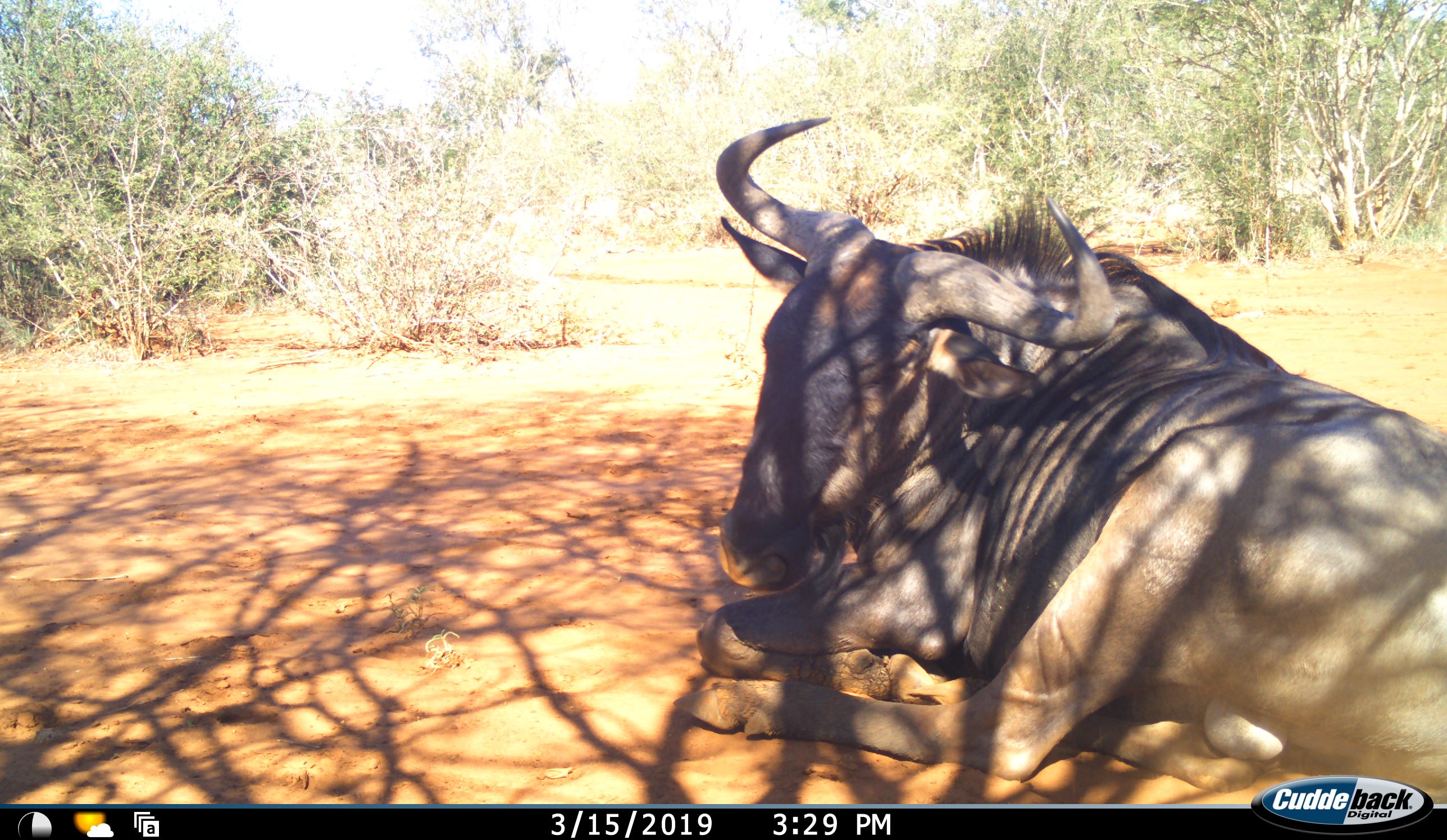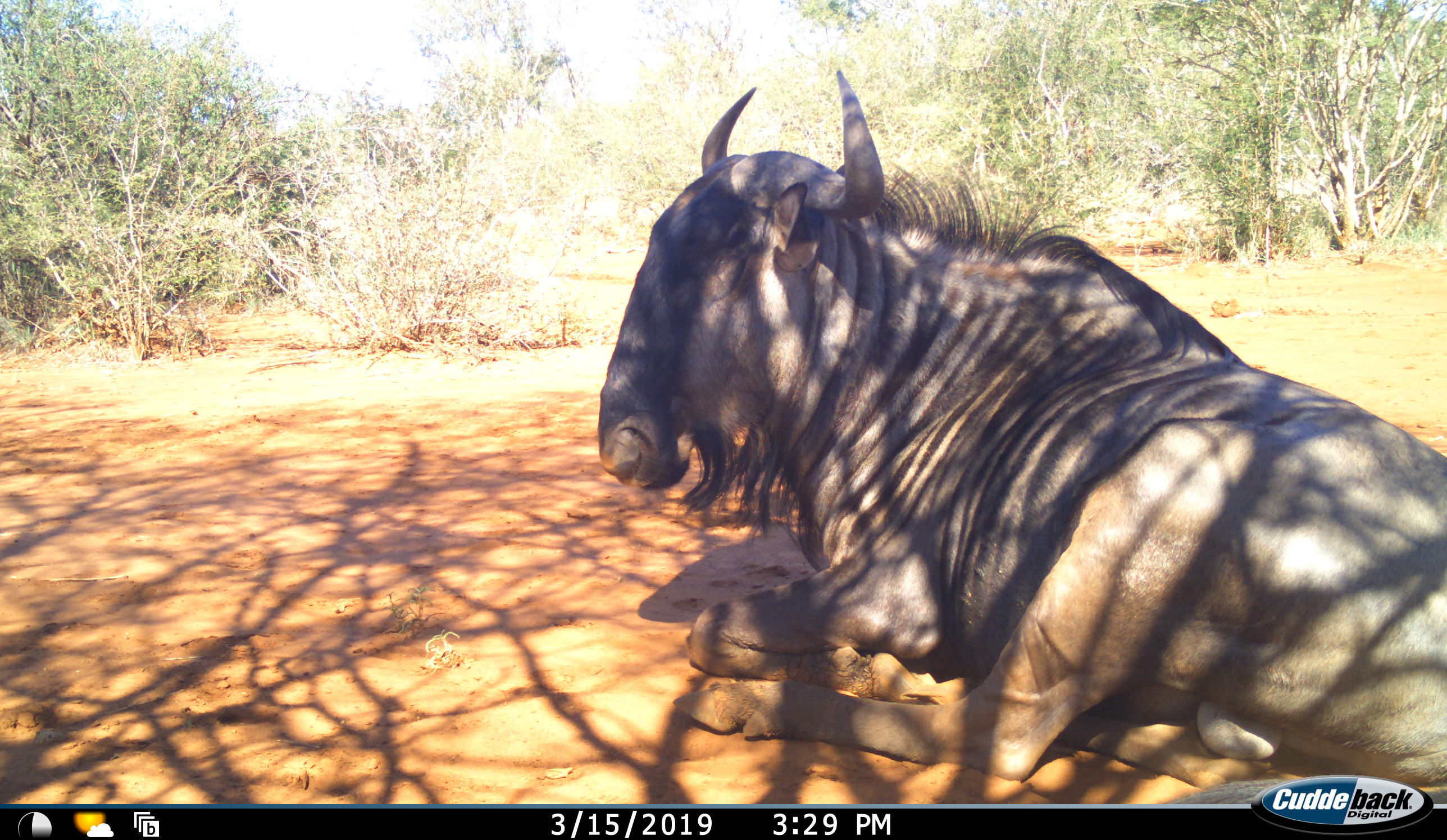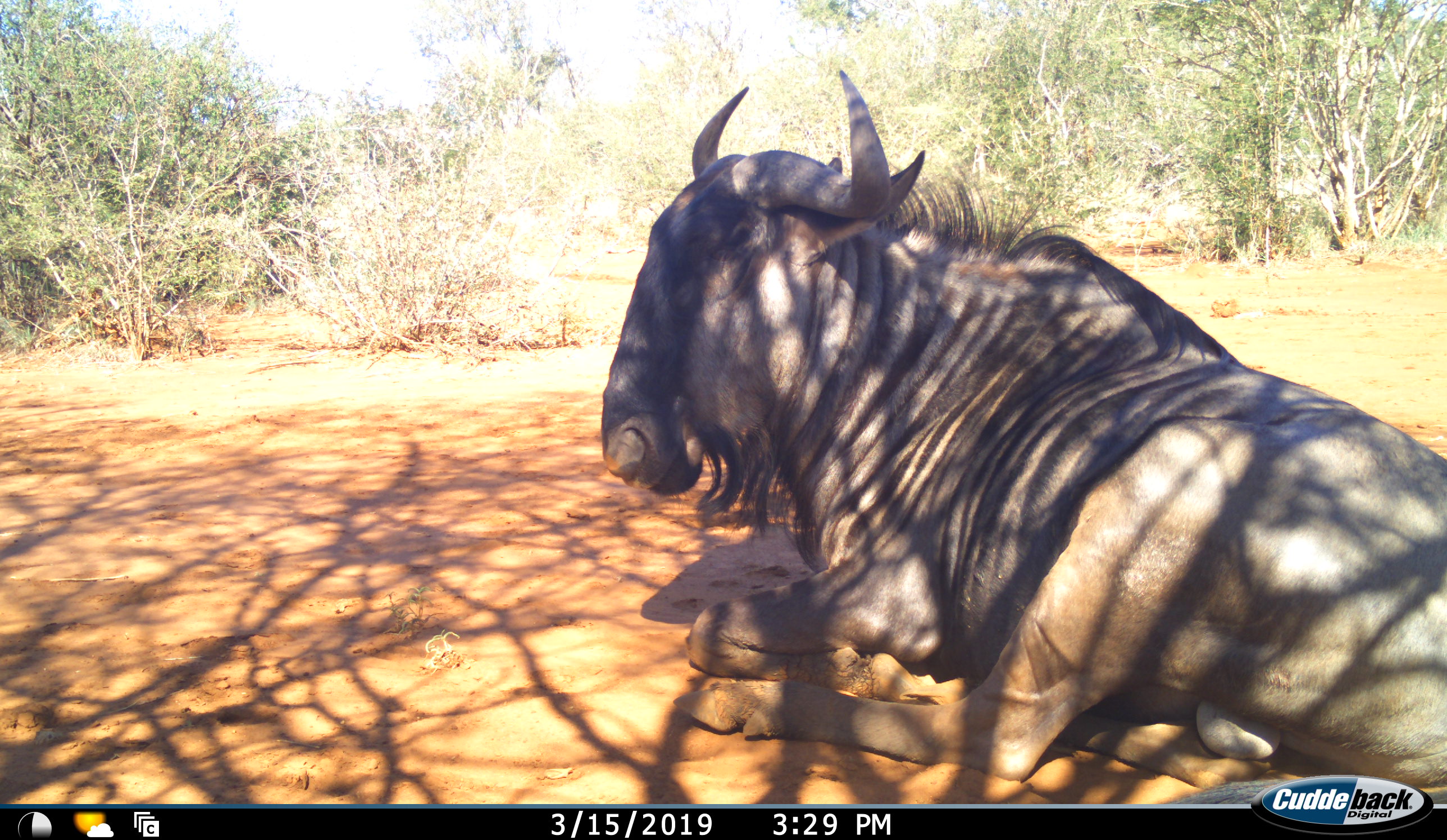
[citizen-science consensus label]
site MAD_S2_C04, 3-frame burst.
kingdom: Animalia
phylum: Chordata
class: Mammalia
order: Artiodactyla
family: Bovidae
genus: Connochaetes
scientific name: Connochaetes taurinus taurinus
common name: blue wildebeest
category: wildebeestblue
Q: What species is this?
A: Wildebeestblue (blue wildebeest) (Connochaetes taurinus taurinus).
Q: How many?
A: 1.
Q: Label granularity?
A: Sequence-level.